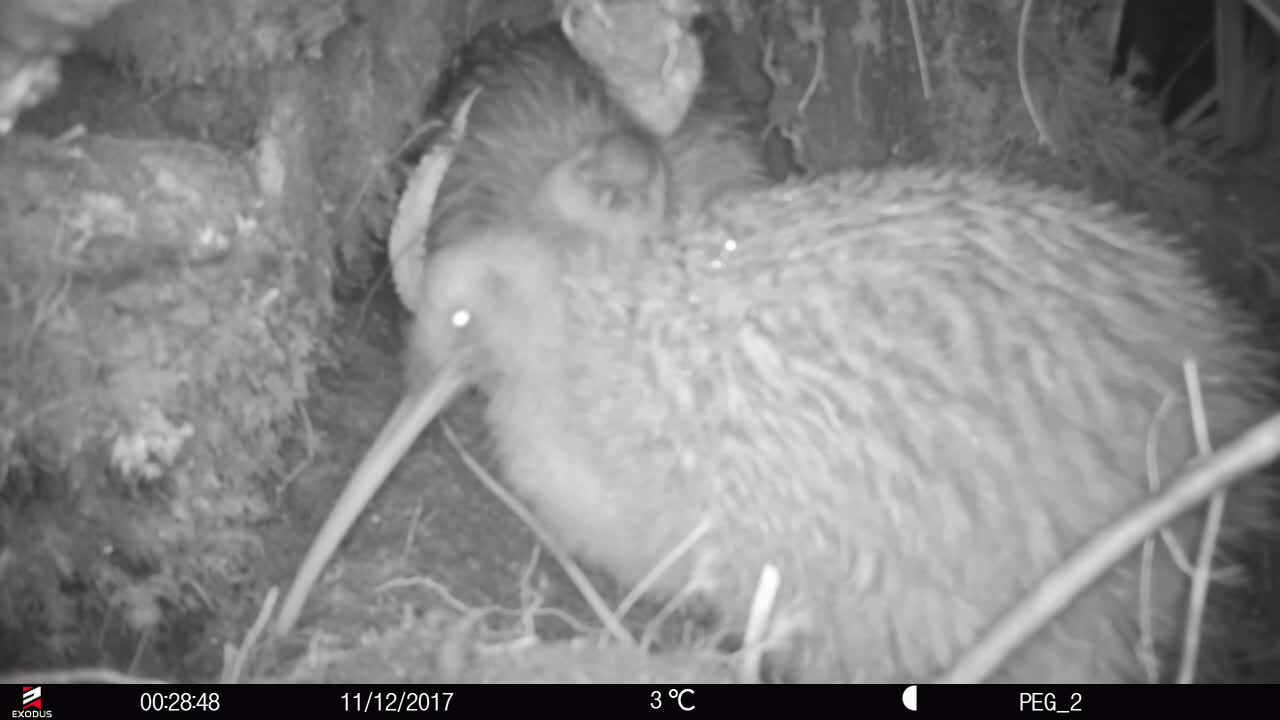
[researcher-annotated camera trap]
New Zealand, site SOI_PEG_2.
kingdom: Animalia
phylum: Chordata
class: Aves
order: Apterygiformes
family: Apterygidae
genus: Apteryx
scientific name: Apteryx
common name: kiwi